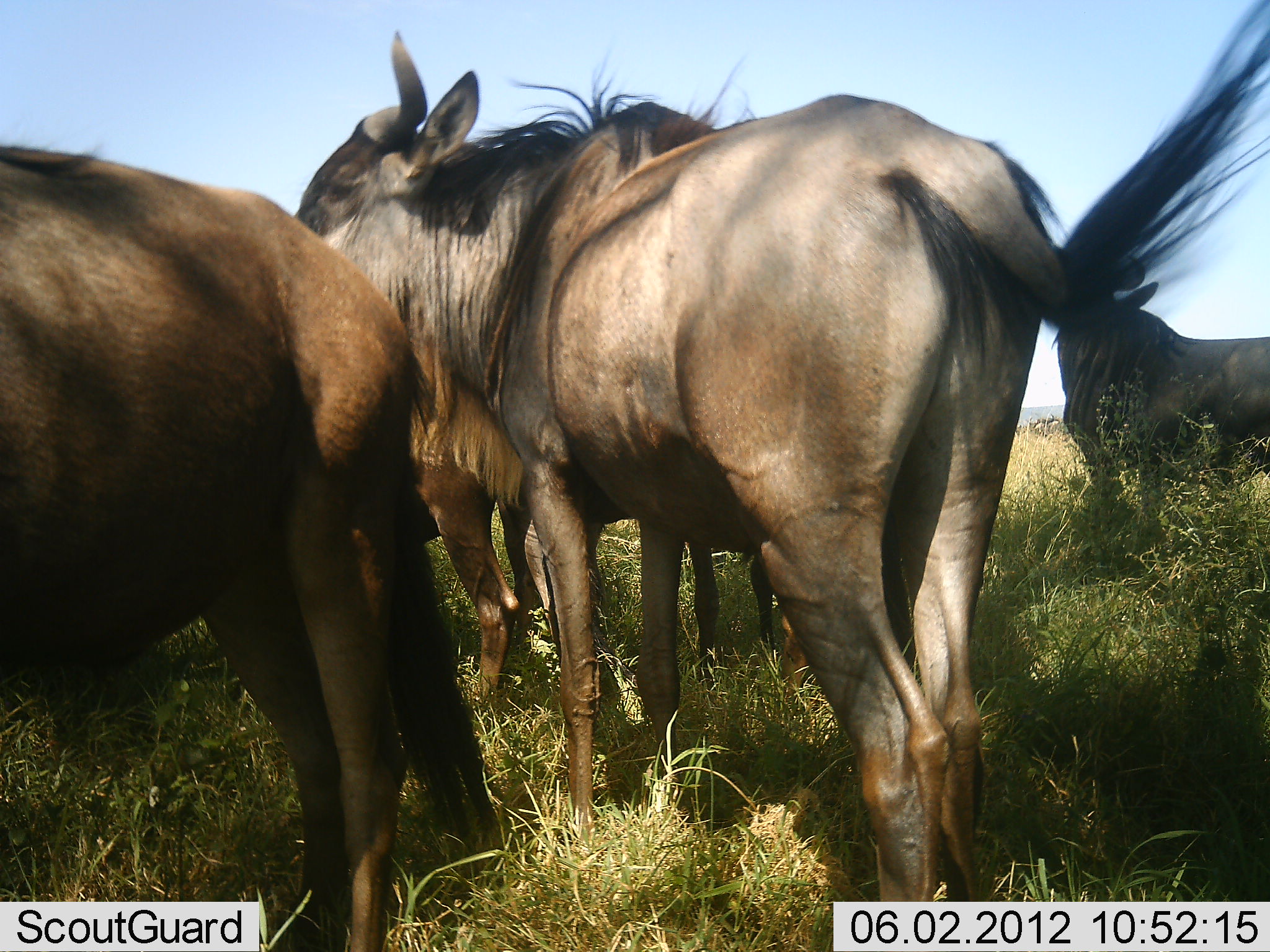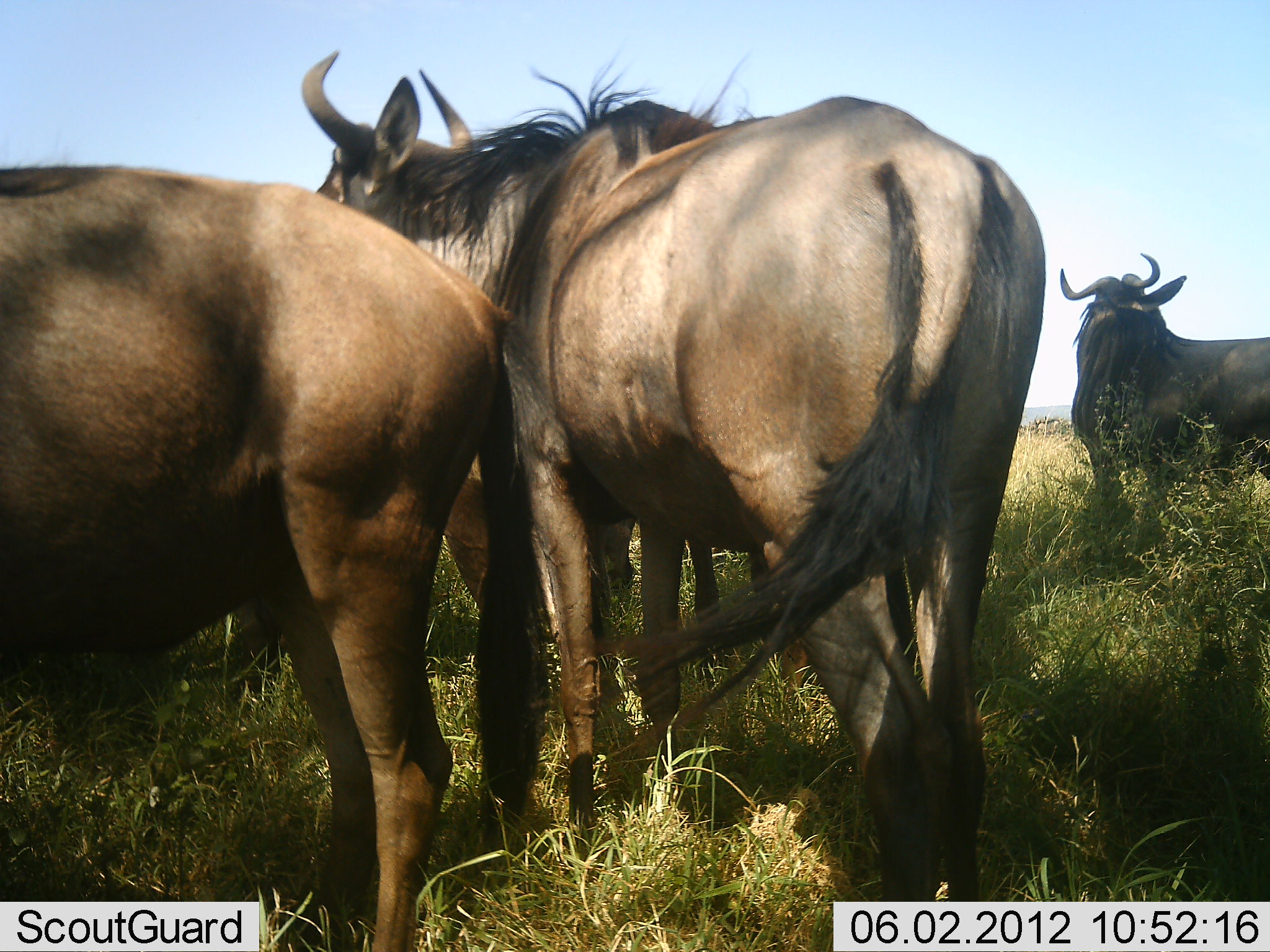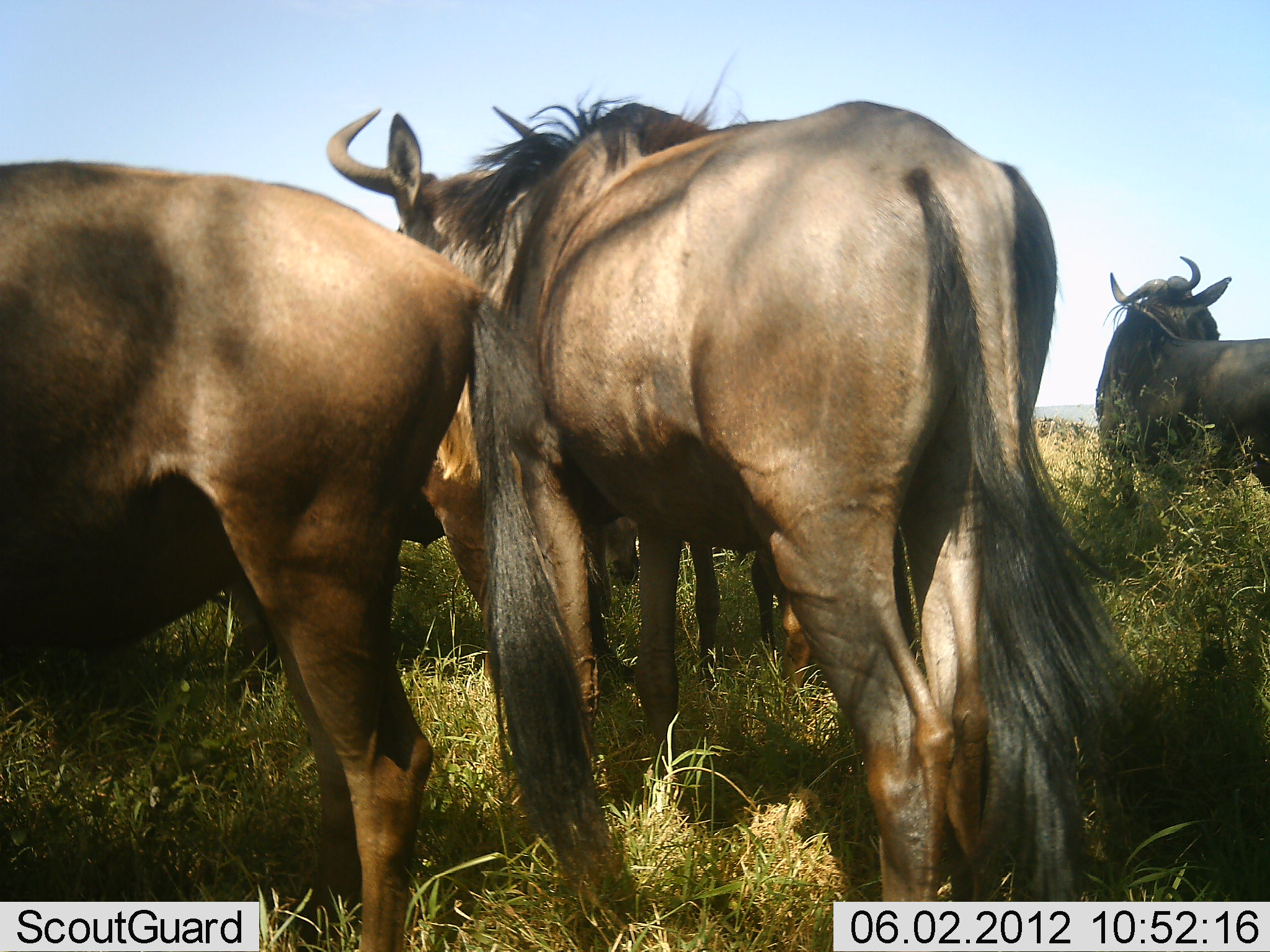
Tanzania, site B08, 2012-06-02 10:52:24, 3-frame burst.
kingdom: Animalia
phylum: Chordata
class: Mammalia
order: Artiodactyla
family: Bovidae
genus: Connochaetes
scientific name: Connochaetes taurinus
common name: blue wildebeest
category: wildebeest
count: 4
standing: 100%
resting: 0%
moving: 0%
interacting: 10%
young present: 0%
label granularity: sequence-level